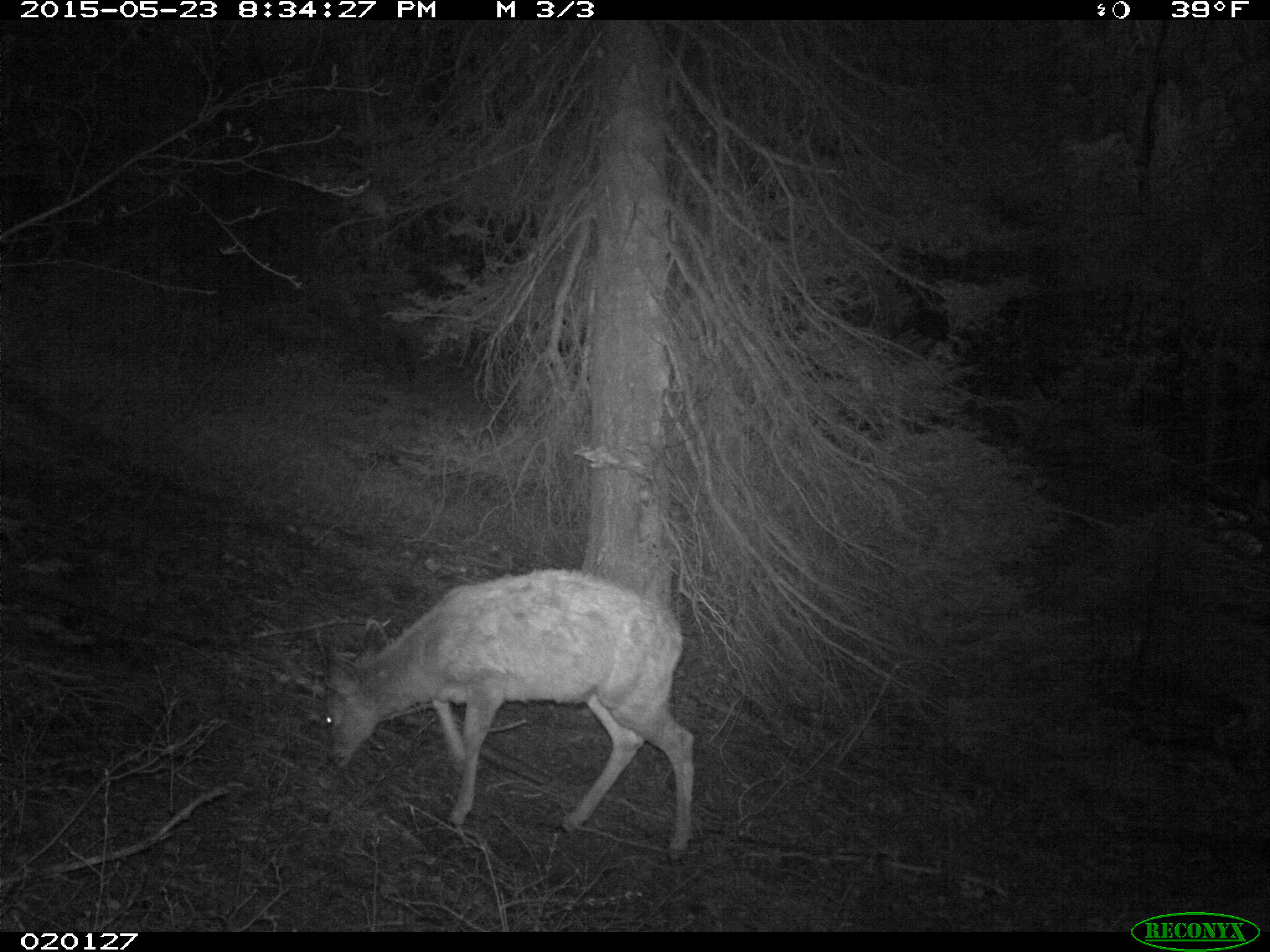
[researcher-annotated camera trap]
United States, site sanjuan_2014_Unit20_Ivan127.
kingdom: Animalia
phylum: Chordata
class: Mammalia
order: Artiodactyla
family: Cervidae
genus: Odocoileus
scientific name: Odocoileus hemionus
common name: mule deer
Odocoileus hemionus (mule deer).